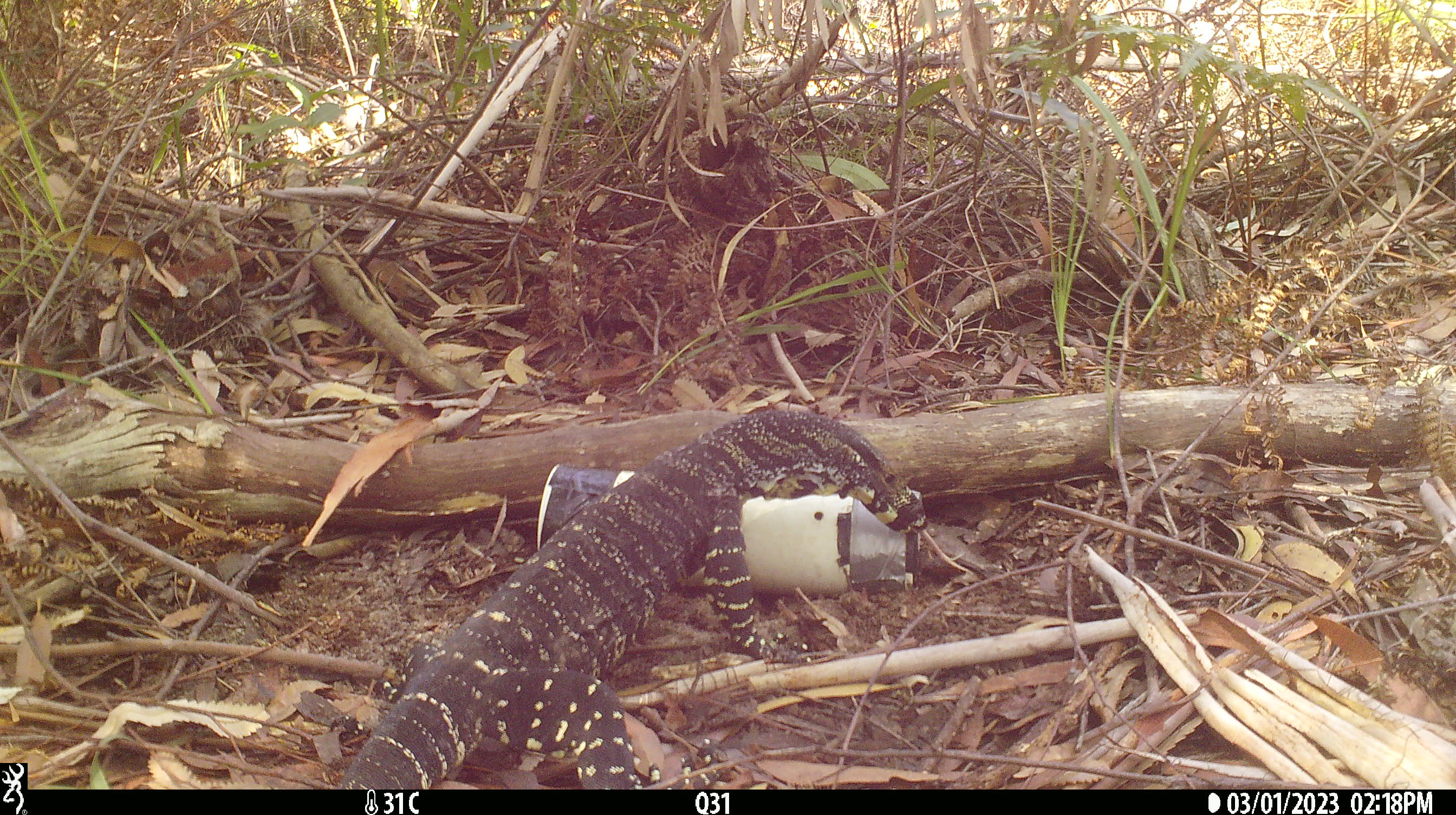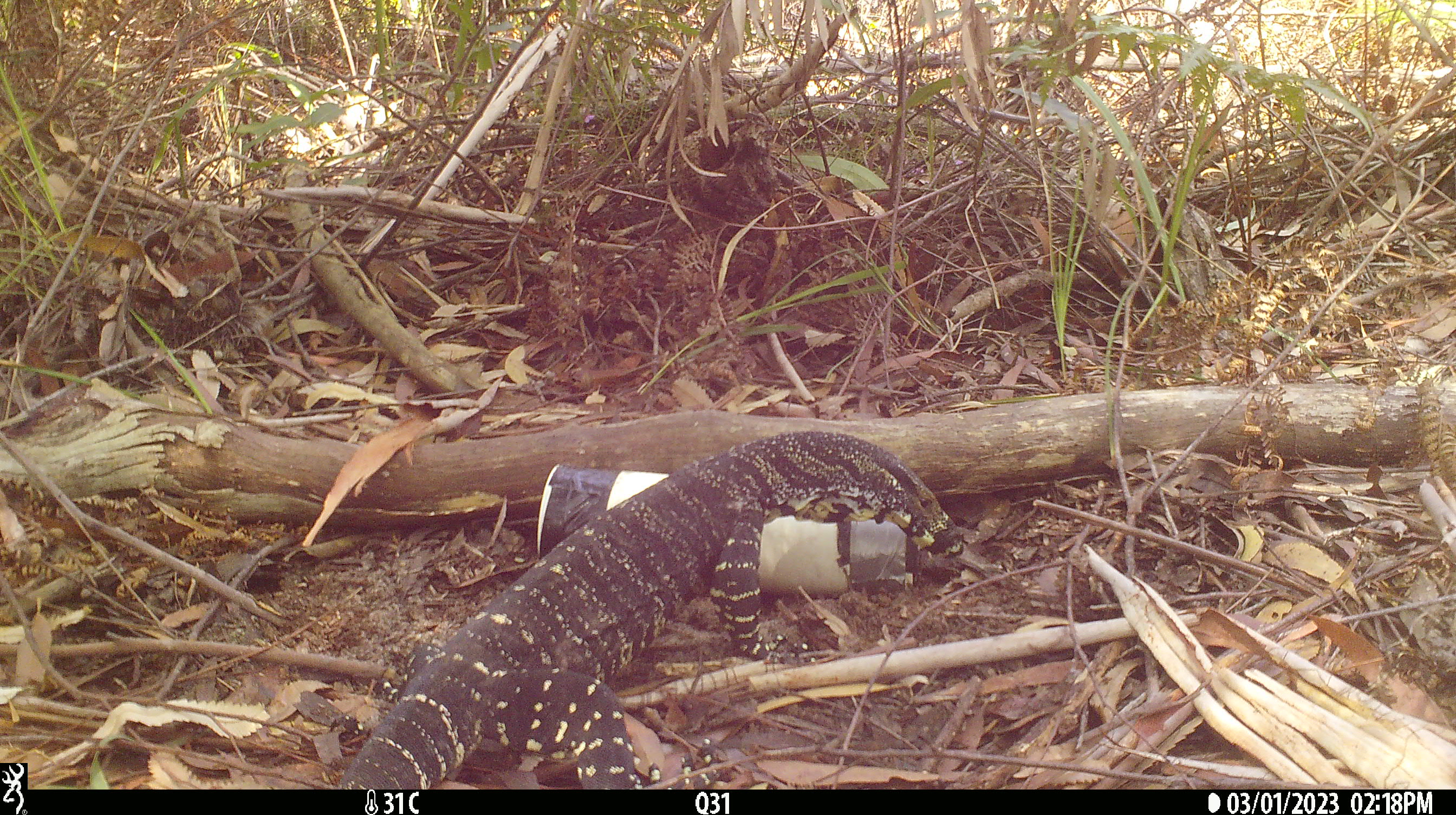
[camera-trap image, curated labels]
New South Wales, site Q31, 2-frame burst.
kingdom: Animalia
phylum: Chordata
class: Reptilia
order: Squamata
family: Varanidae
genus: Varanus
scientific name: Varanus varius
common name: lace monitor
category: goanna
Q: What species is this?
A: Goanna (lace monitor) (Varanus varius).